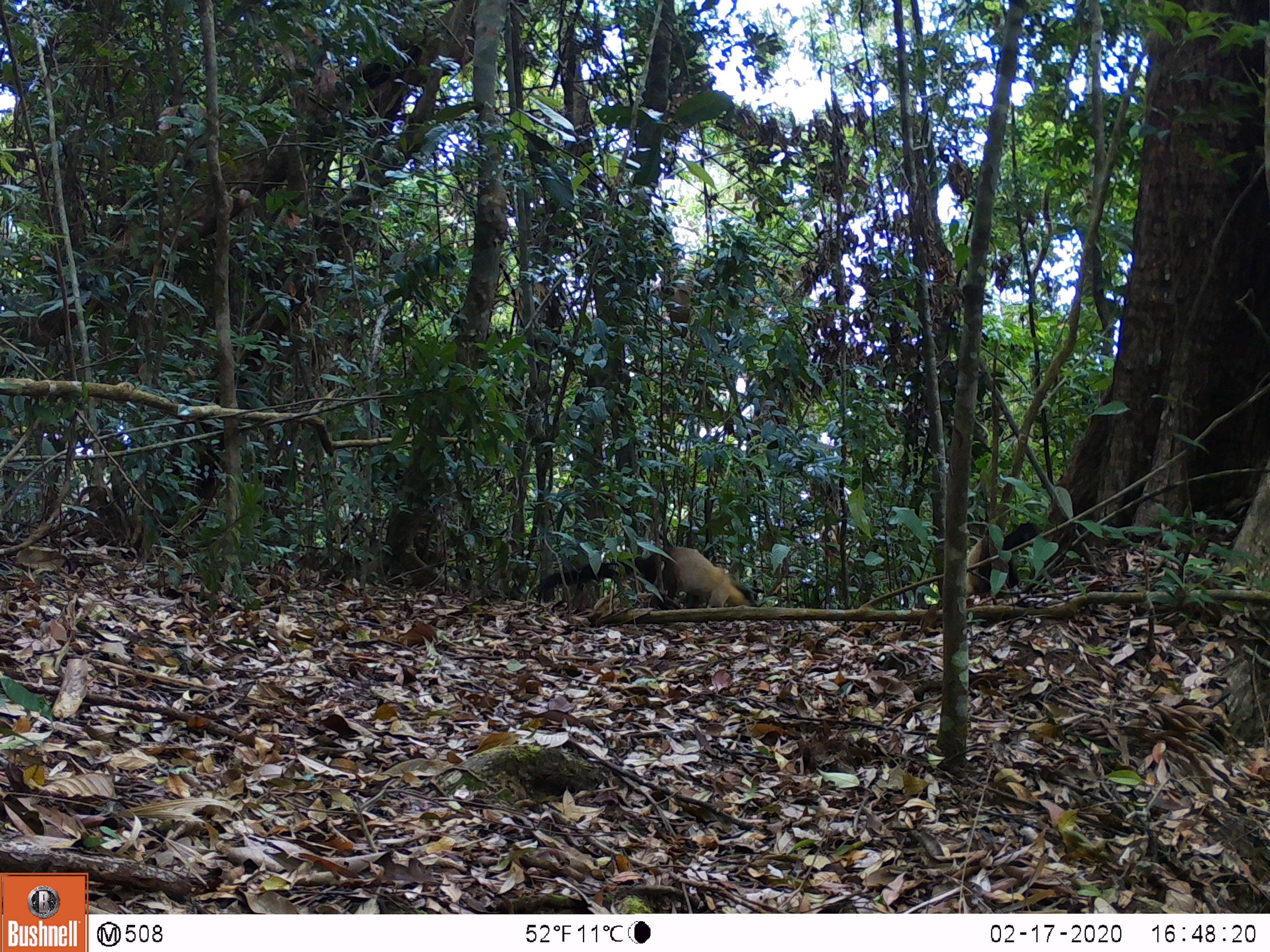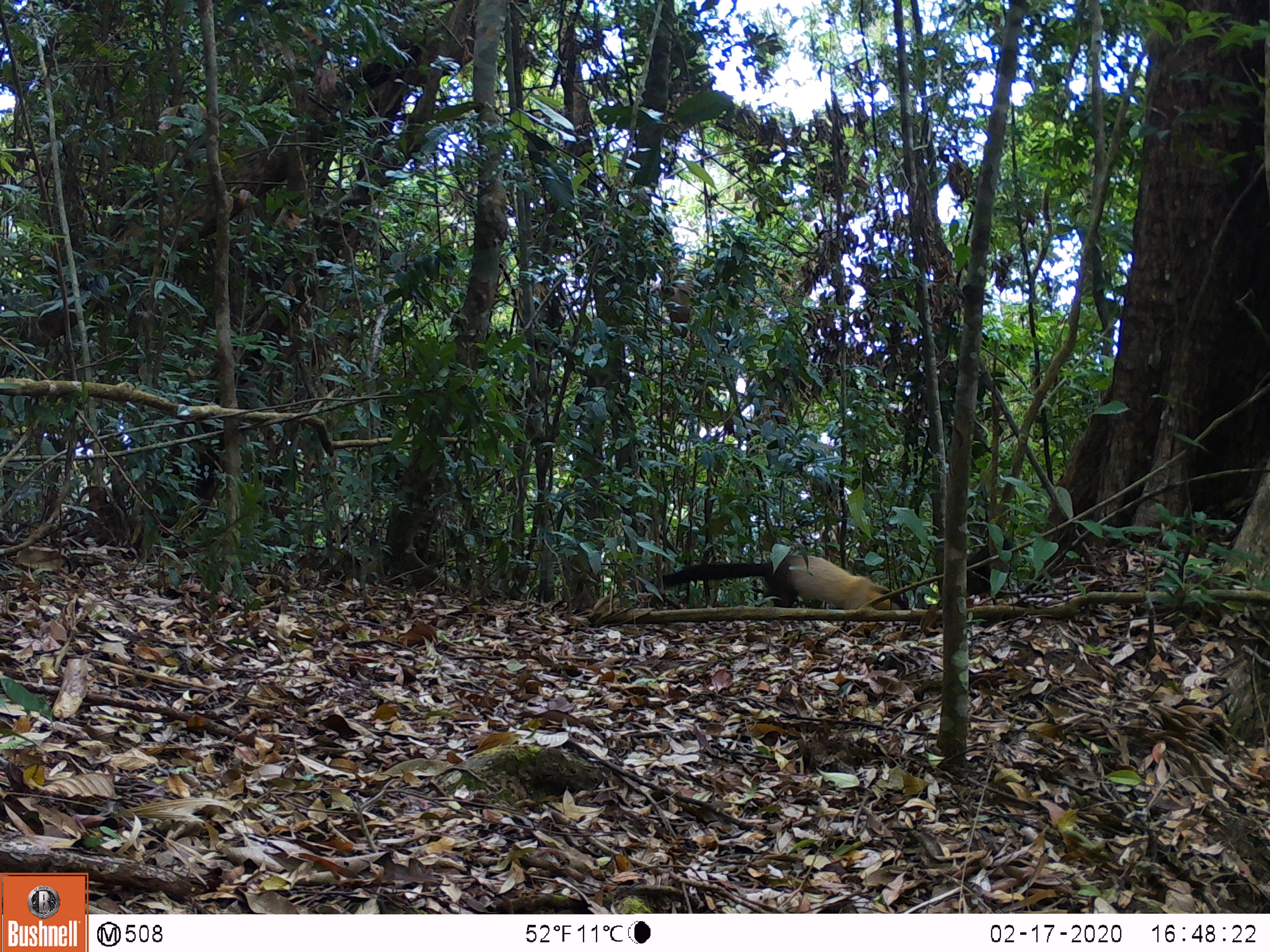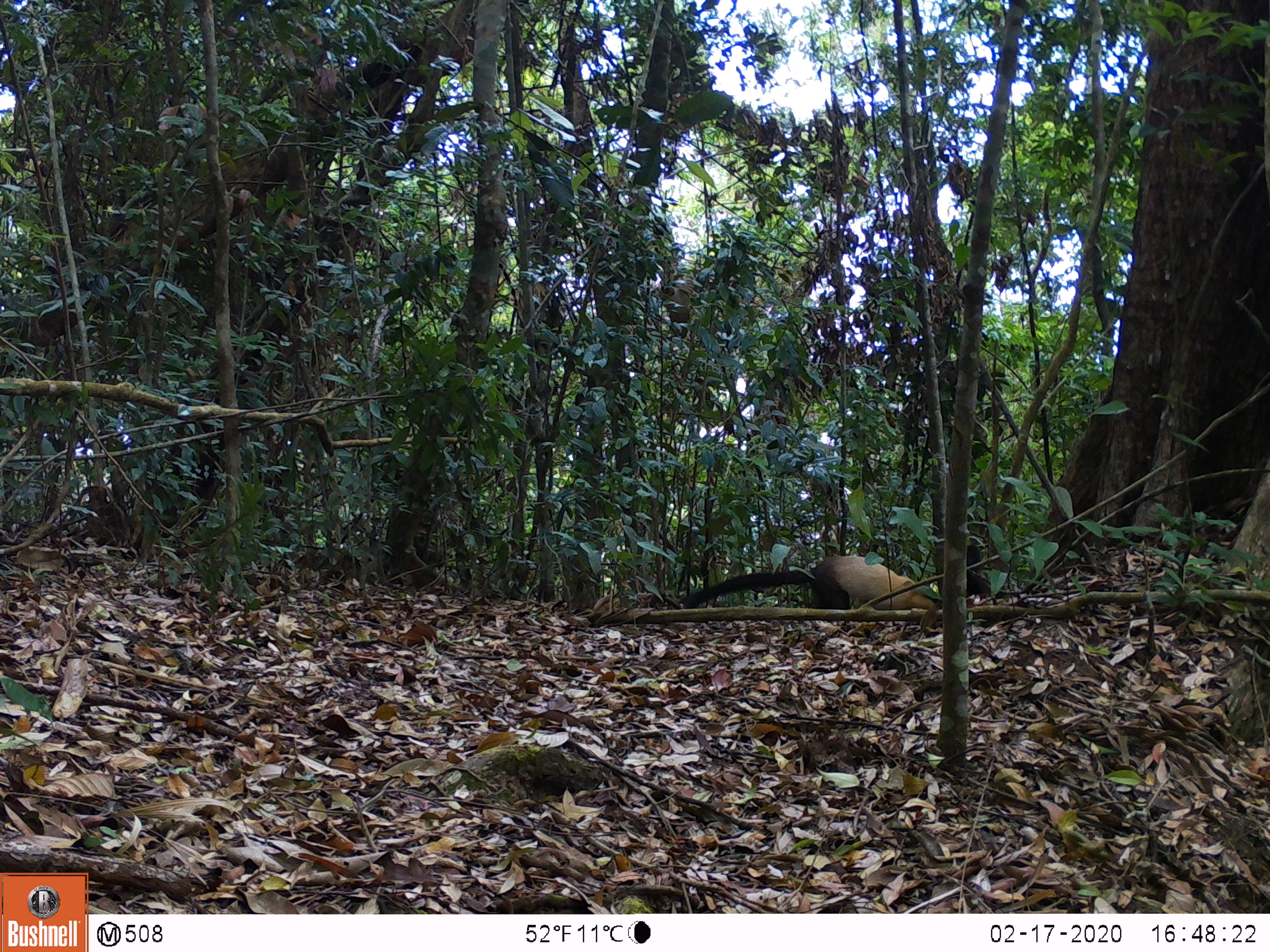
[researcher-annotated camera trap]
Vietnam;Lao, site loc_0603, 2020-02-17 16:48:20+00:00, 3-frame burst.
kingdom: Animalia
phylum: Chordata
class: Mammalia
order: Carnivora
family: Mustelidae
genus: Martes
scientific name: Martes flavigula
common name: yellow-throated marten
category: yellow throated marten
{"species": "yellow throated marten (yellow-throated marten) (Martes flavigula)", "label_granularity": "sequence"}